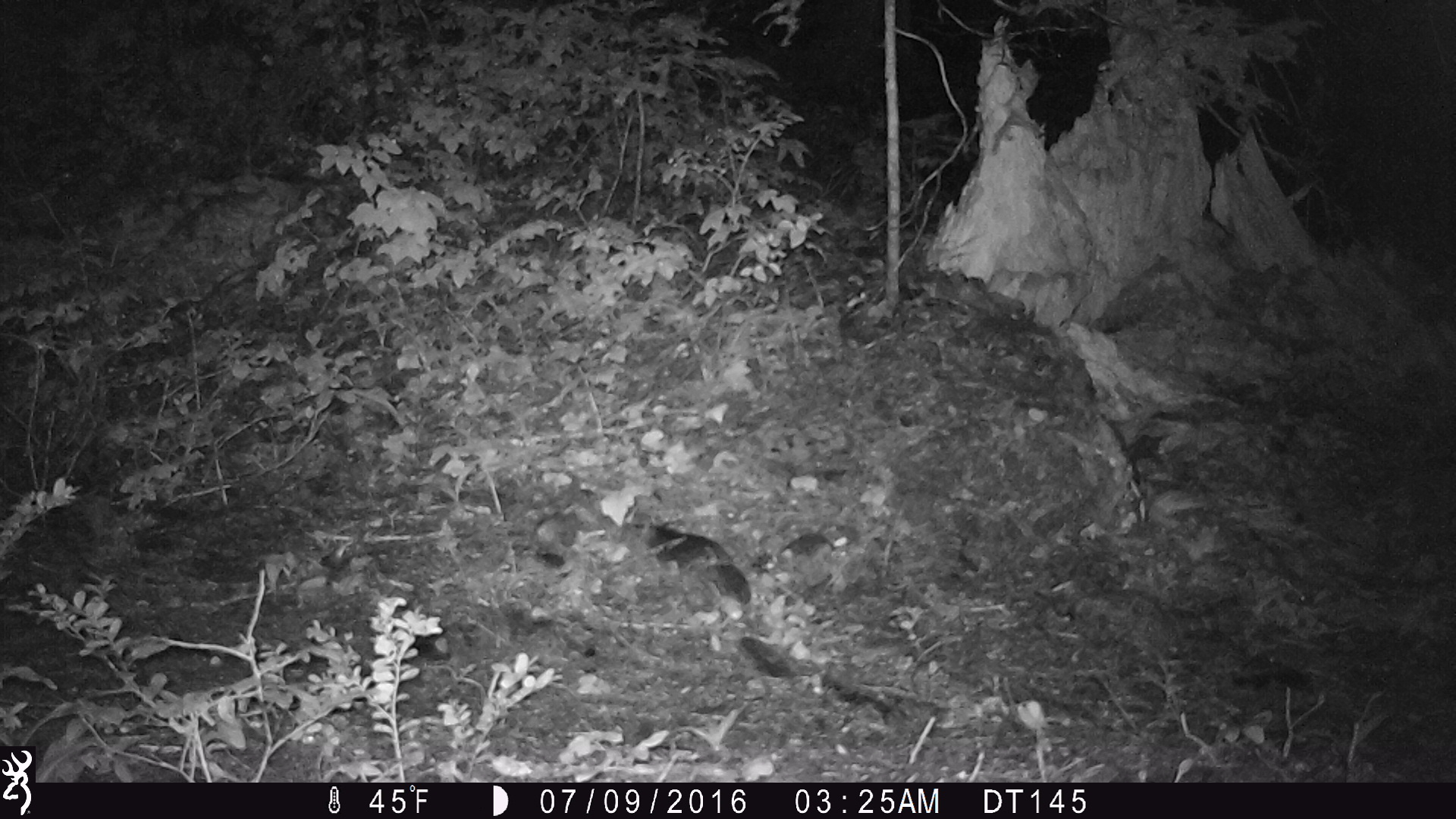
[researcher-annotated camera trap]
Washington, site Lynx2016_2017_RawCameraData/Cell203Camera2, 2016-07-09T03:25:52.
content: unidentified animal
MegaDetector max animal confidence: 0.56